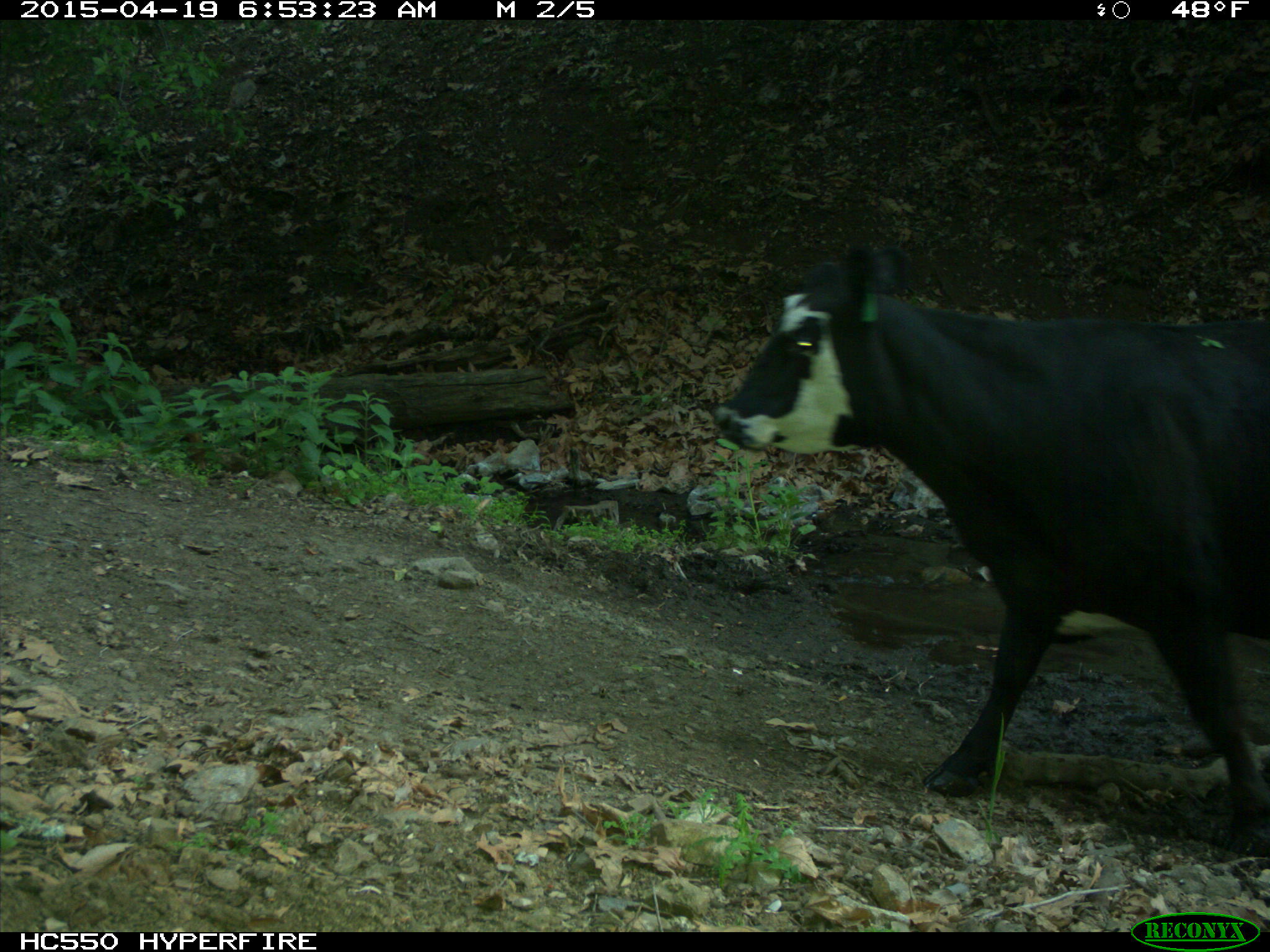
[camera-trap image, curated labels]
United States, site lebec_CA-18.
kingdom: Animalia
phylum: Chordata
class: Mammalia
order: Artiodactyla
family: Bovidae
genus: Bos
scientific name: Bos taurus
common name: domestic cow